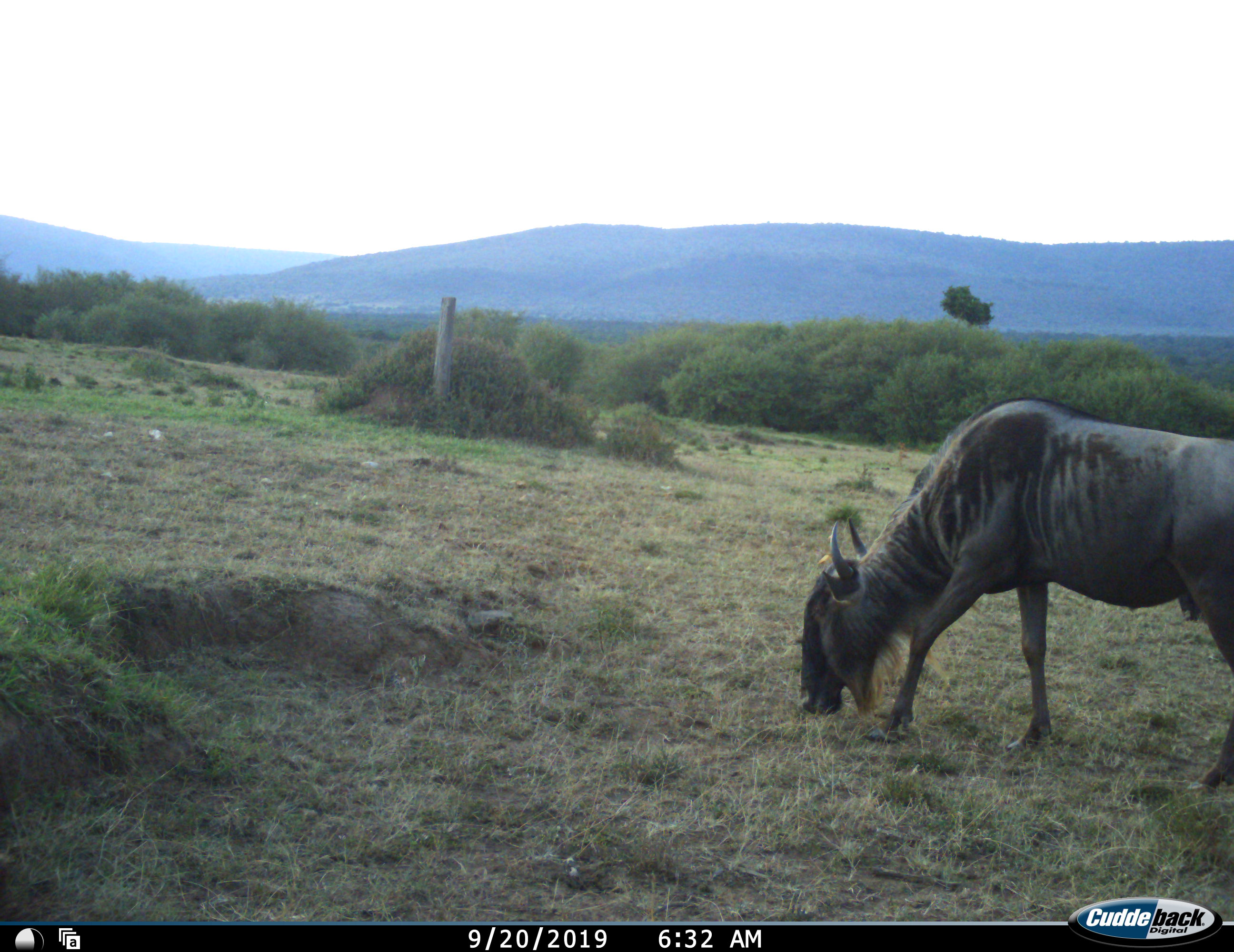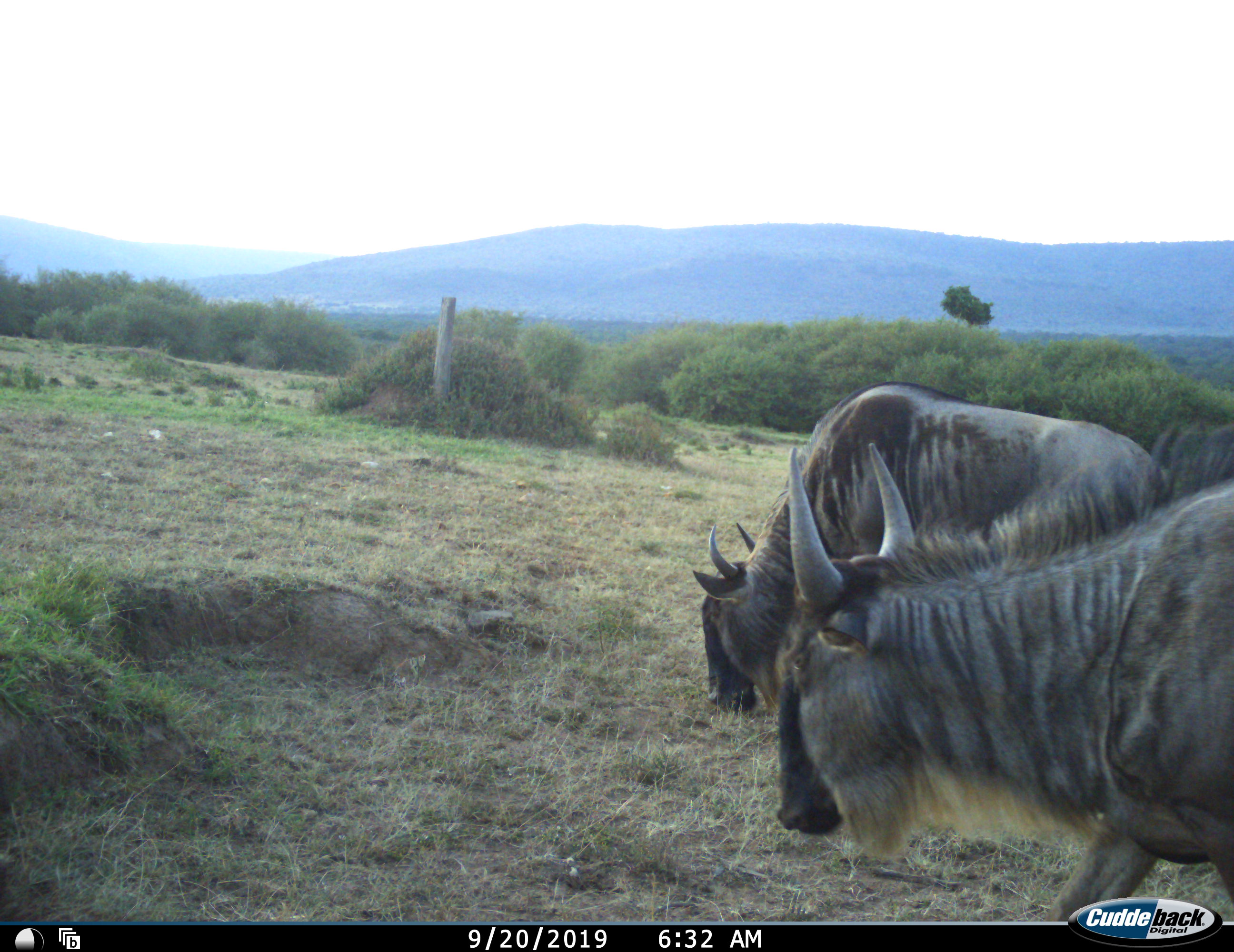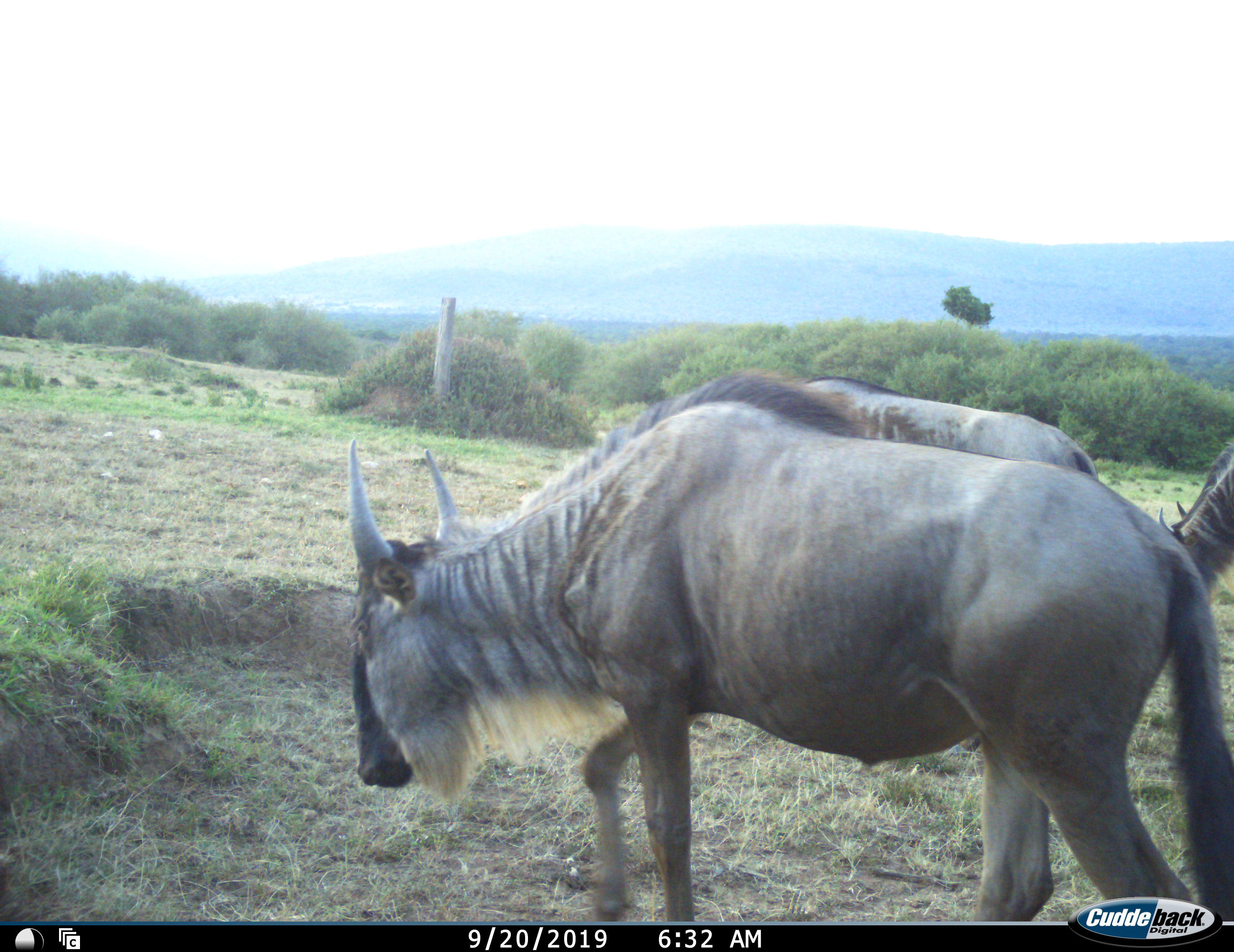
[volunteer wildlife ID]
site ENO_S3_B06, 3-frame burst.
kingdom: Animalia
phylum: Chordata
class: Mammalia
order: Artiodactyla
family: Bovidae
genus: Connochaetes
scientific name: Connochaetes taurinus taurinus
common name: blue wildebeest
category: wildebeestblue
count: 3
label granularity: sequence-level